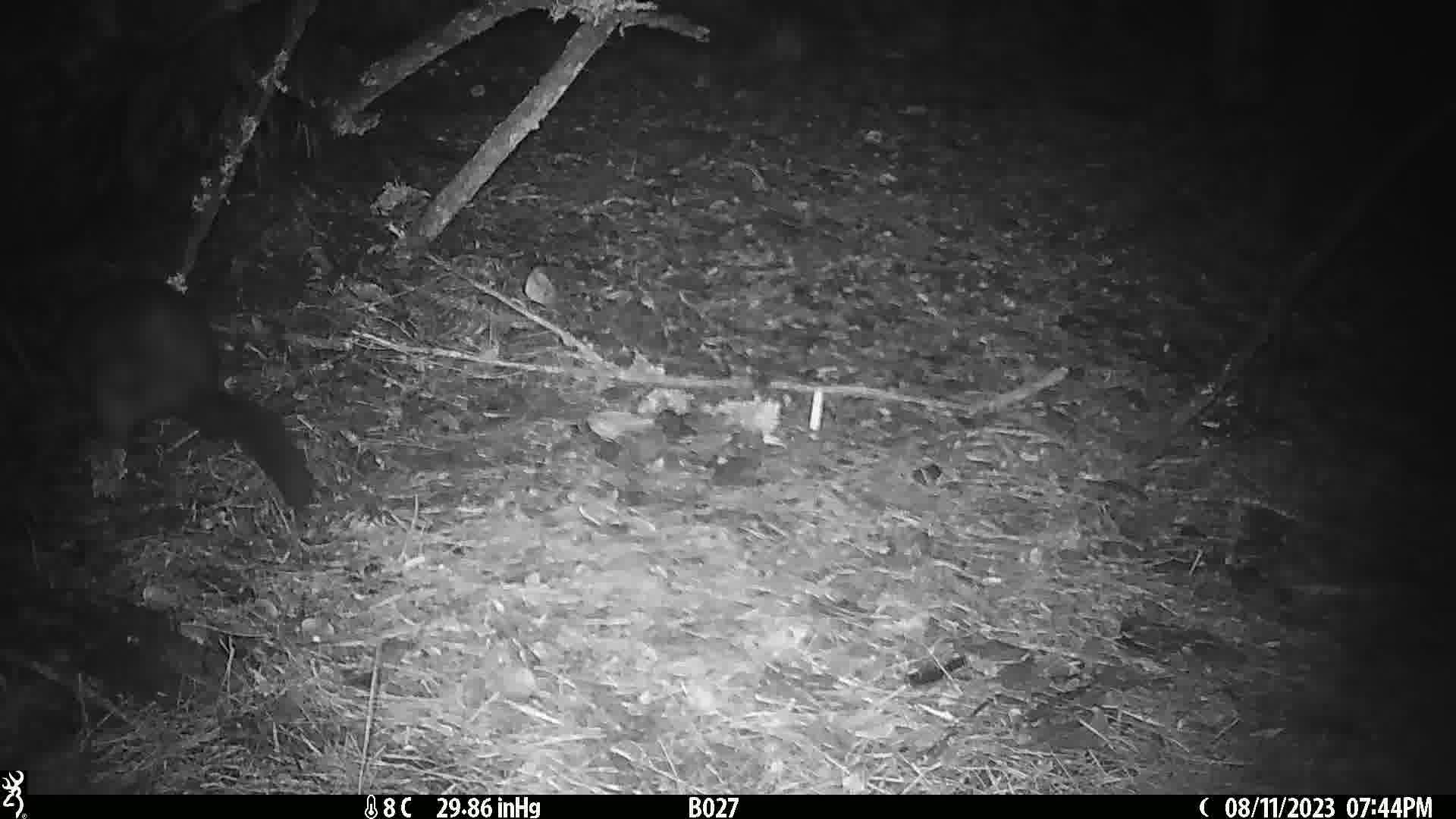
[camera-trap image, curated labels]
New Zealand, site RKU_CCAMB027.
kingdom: Animalia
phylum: Chordata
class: Mammalia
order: Diprotodontia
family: Phalangeridae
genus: Trichosurus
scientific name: Trichosurus vulpecula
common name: common brushtail possum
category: possum